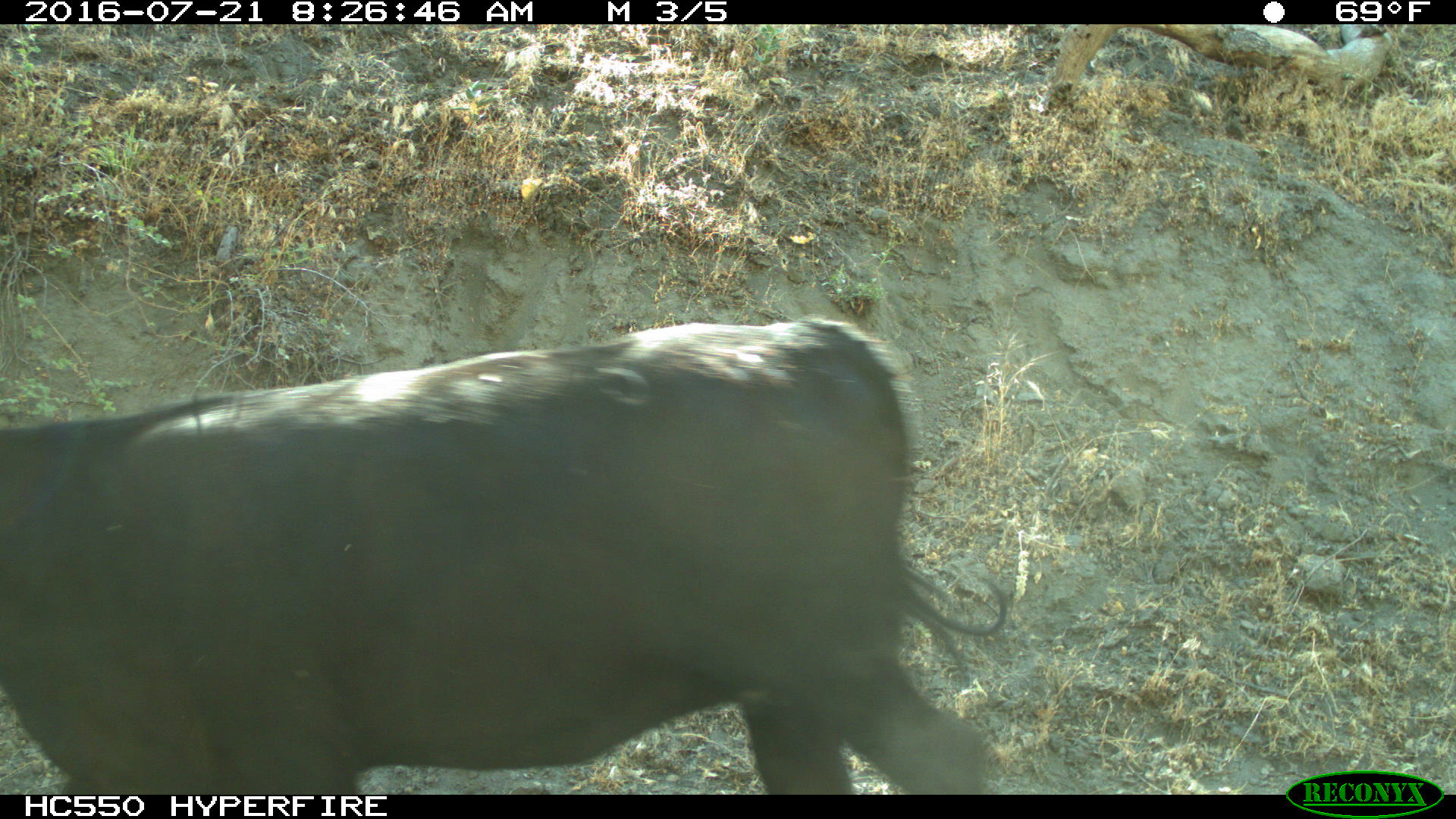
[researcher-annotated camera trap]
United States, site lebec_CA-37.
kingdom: Animalia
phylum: Chordata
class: Mammalia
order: Artiodactyla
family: Bovidae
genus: Bos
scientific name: Bos taurus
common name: domestic cow